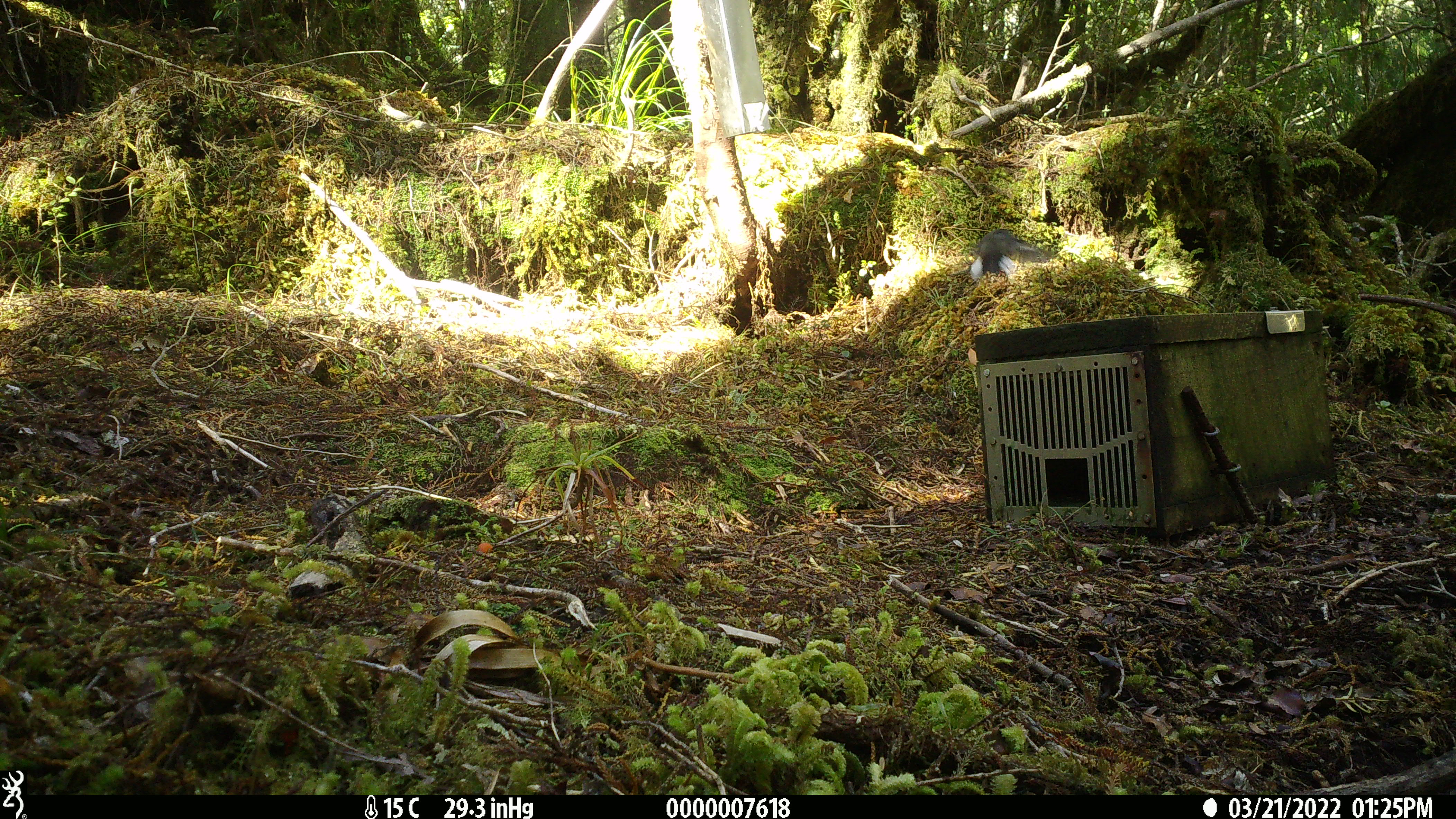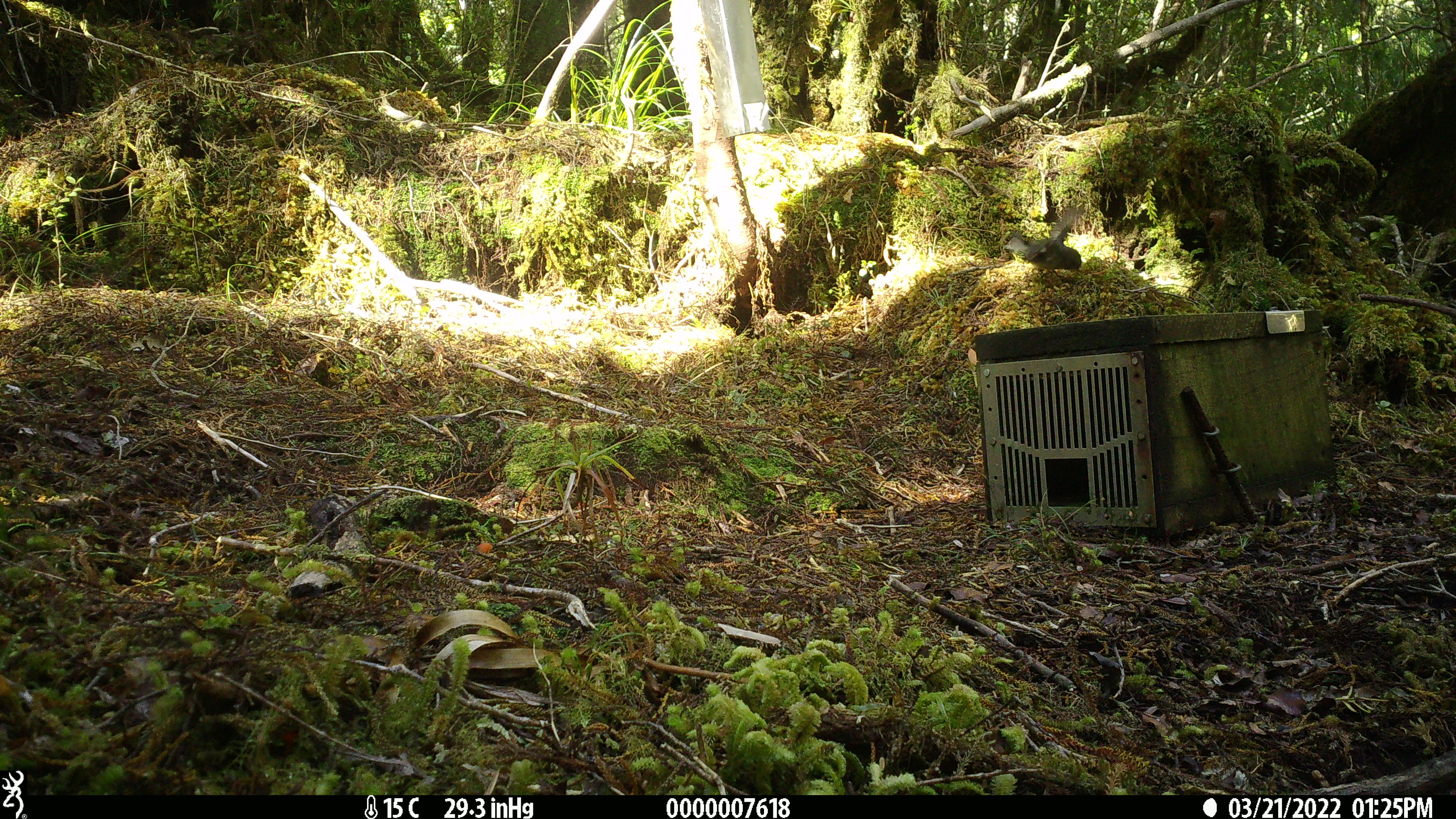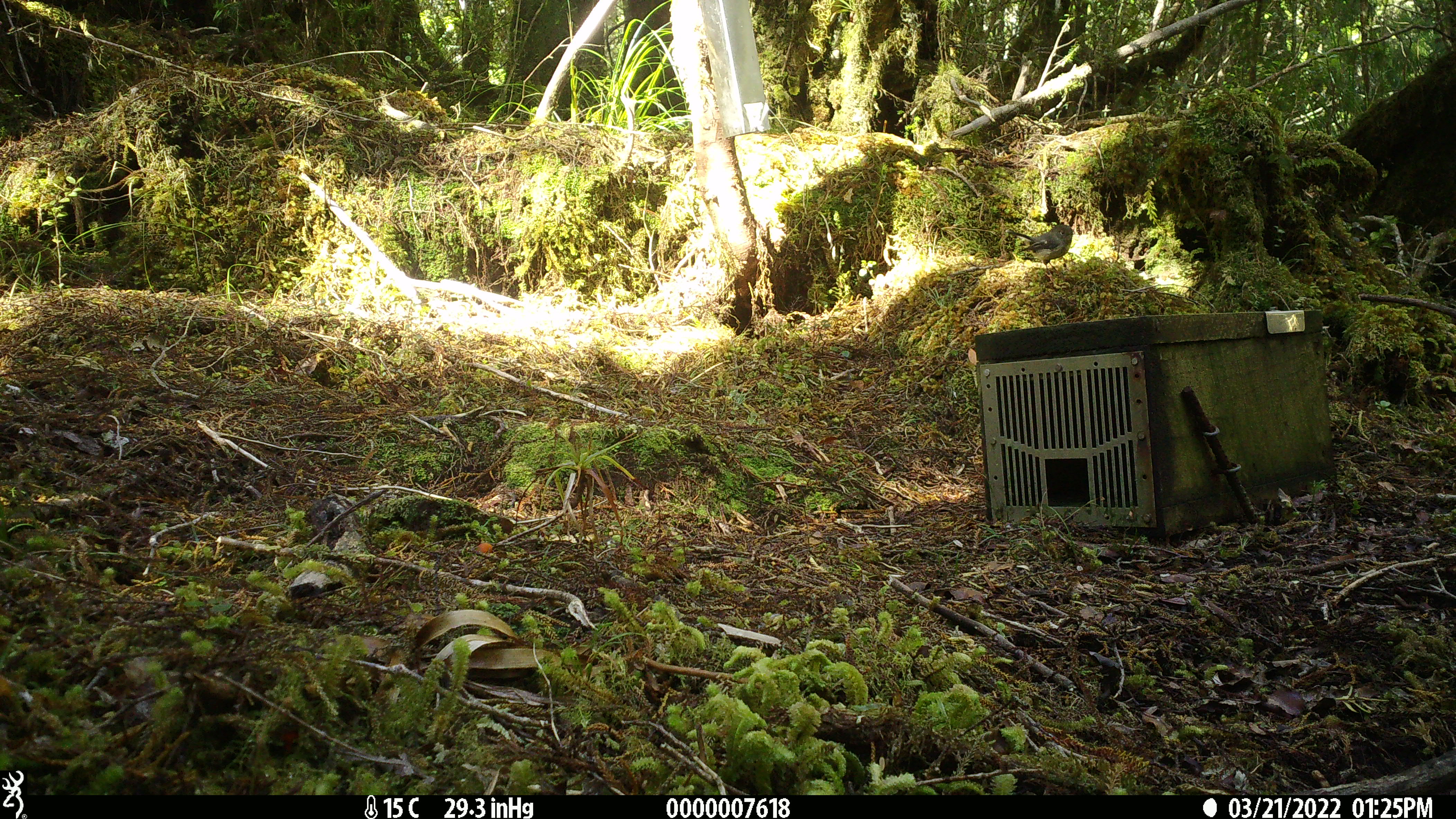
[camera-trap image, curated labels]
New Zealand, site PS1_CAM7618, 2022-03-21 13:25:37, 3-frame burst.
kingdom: Animalia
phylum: Chordata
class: Aves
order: Passeriformes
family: Petroicidae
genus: Petroica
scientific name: Petroica macrocephala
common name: tomtit